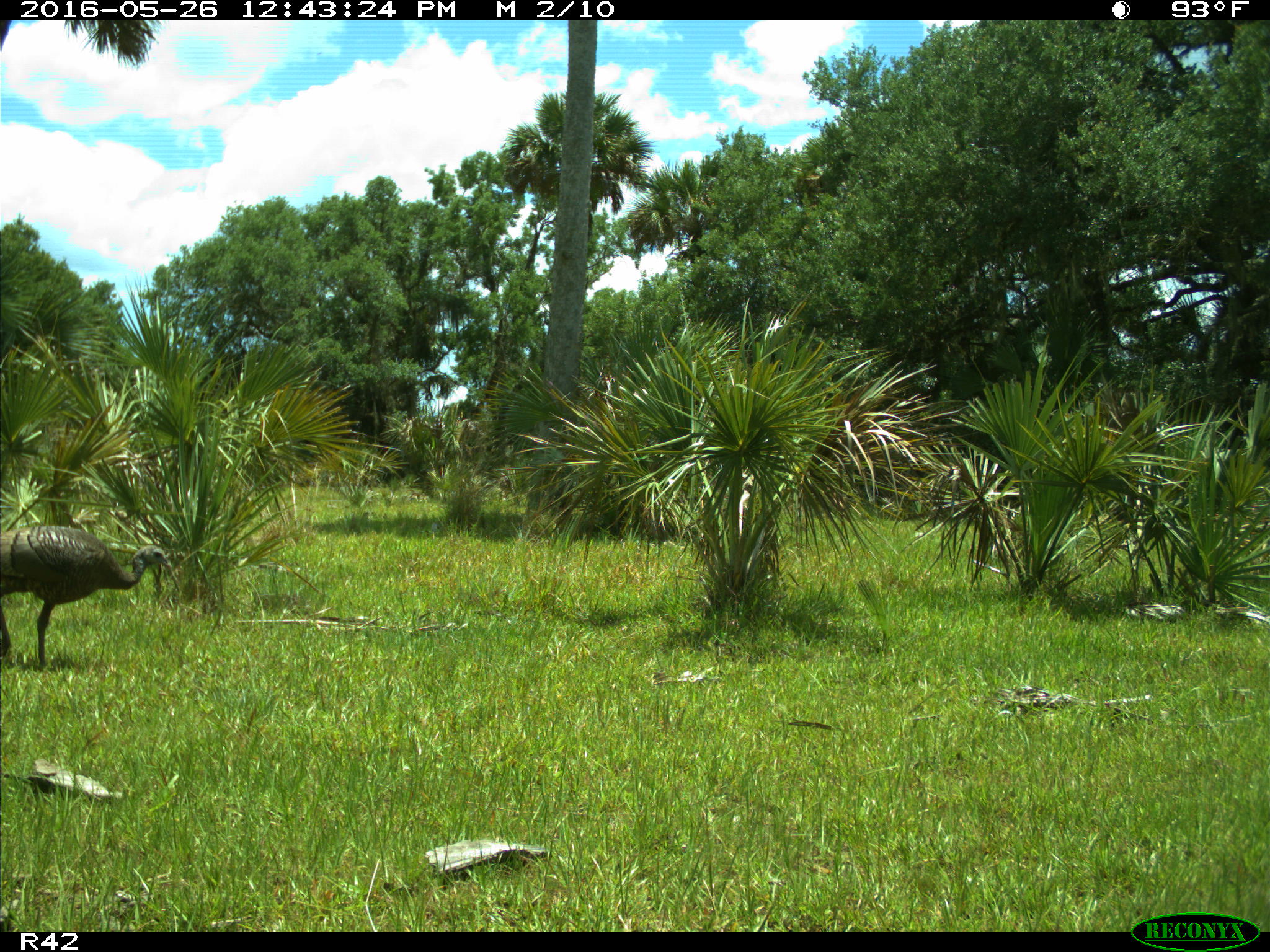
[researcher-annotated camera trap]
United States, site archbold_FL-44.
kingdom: Animalia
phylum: Chordata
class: Aves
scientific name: Aves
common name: birds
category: unidentified bird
Unidentified bird (birds) (Aves).